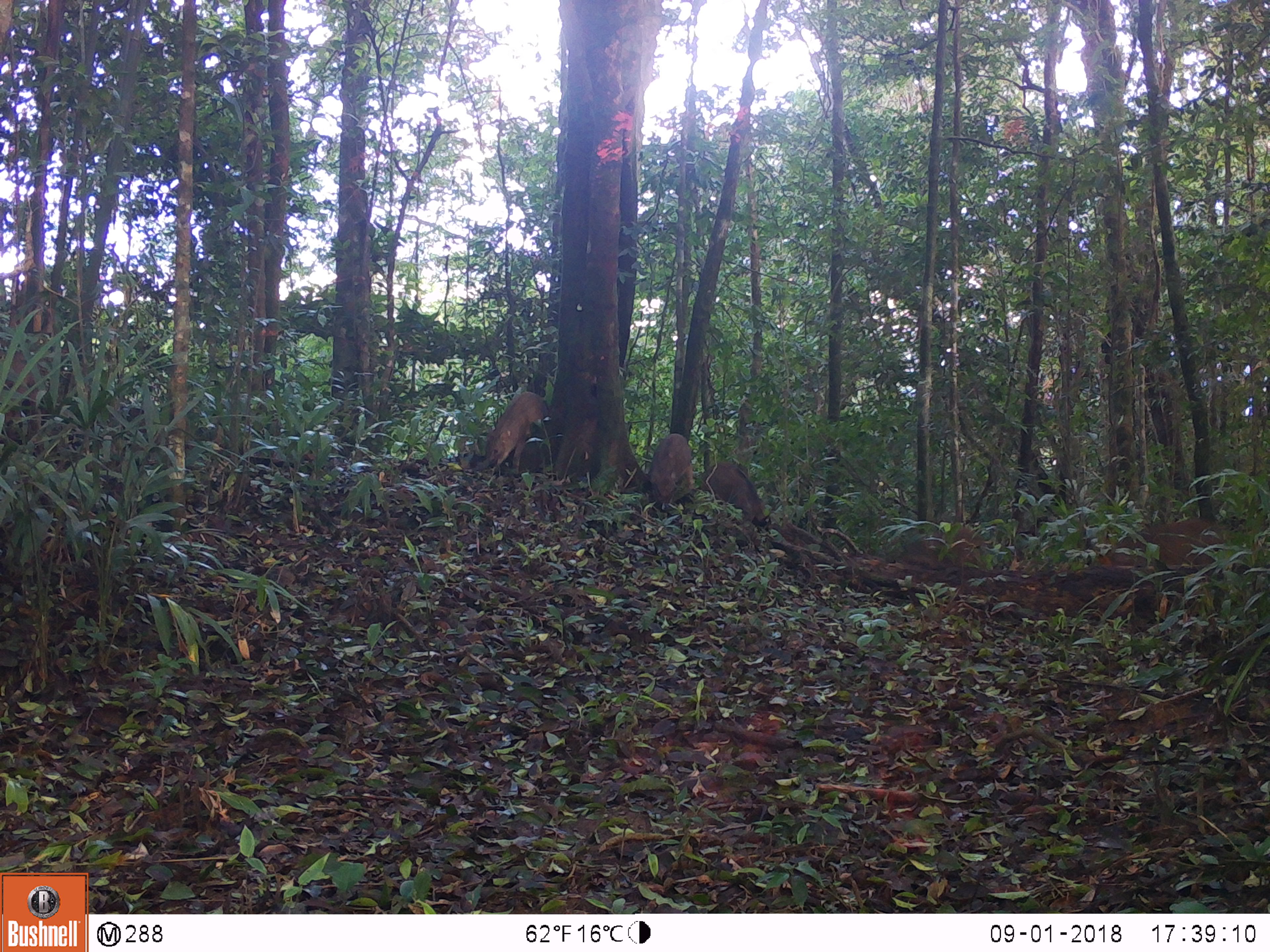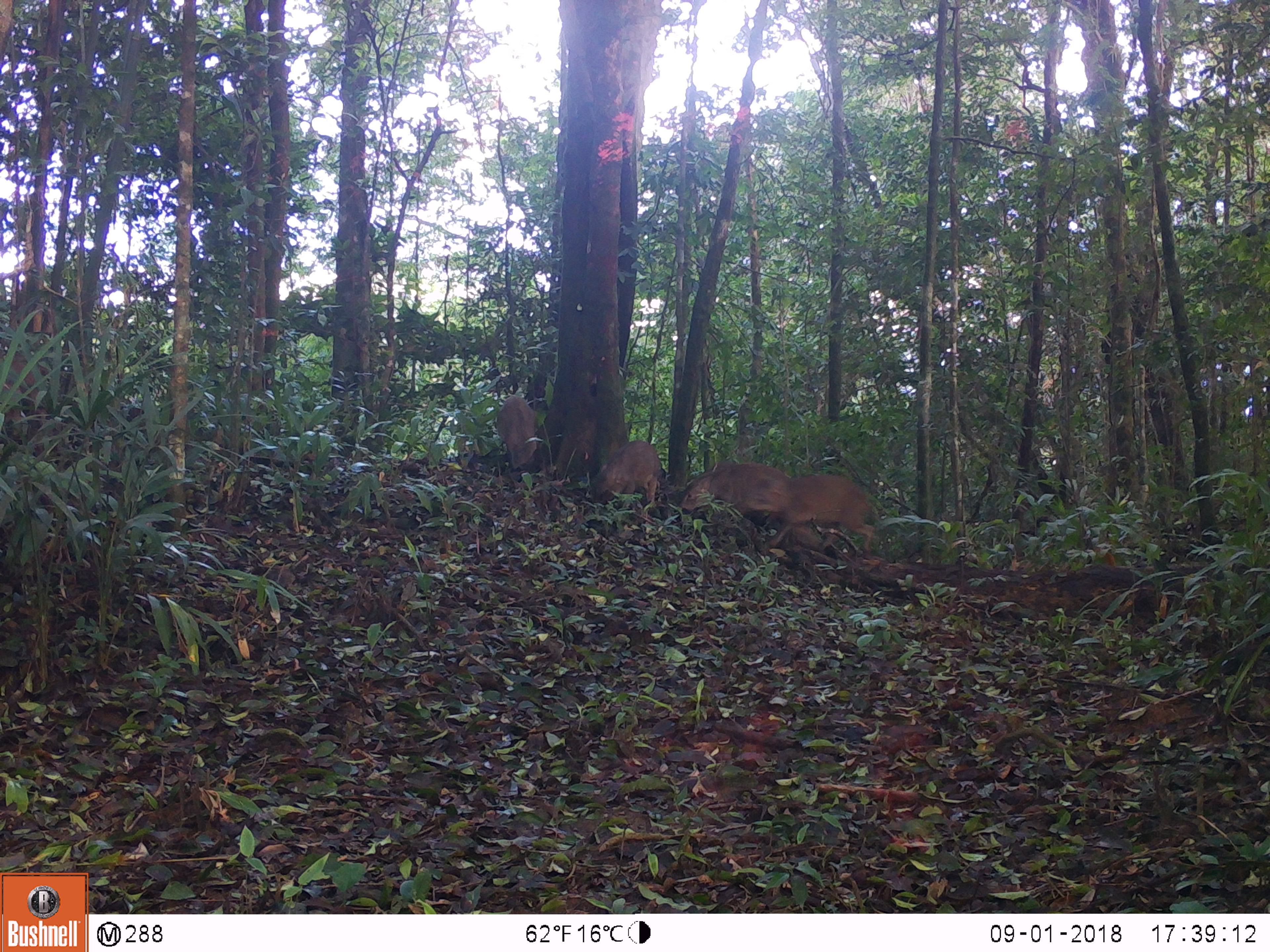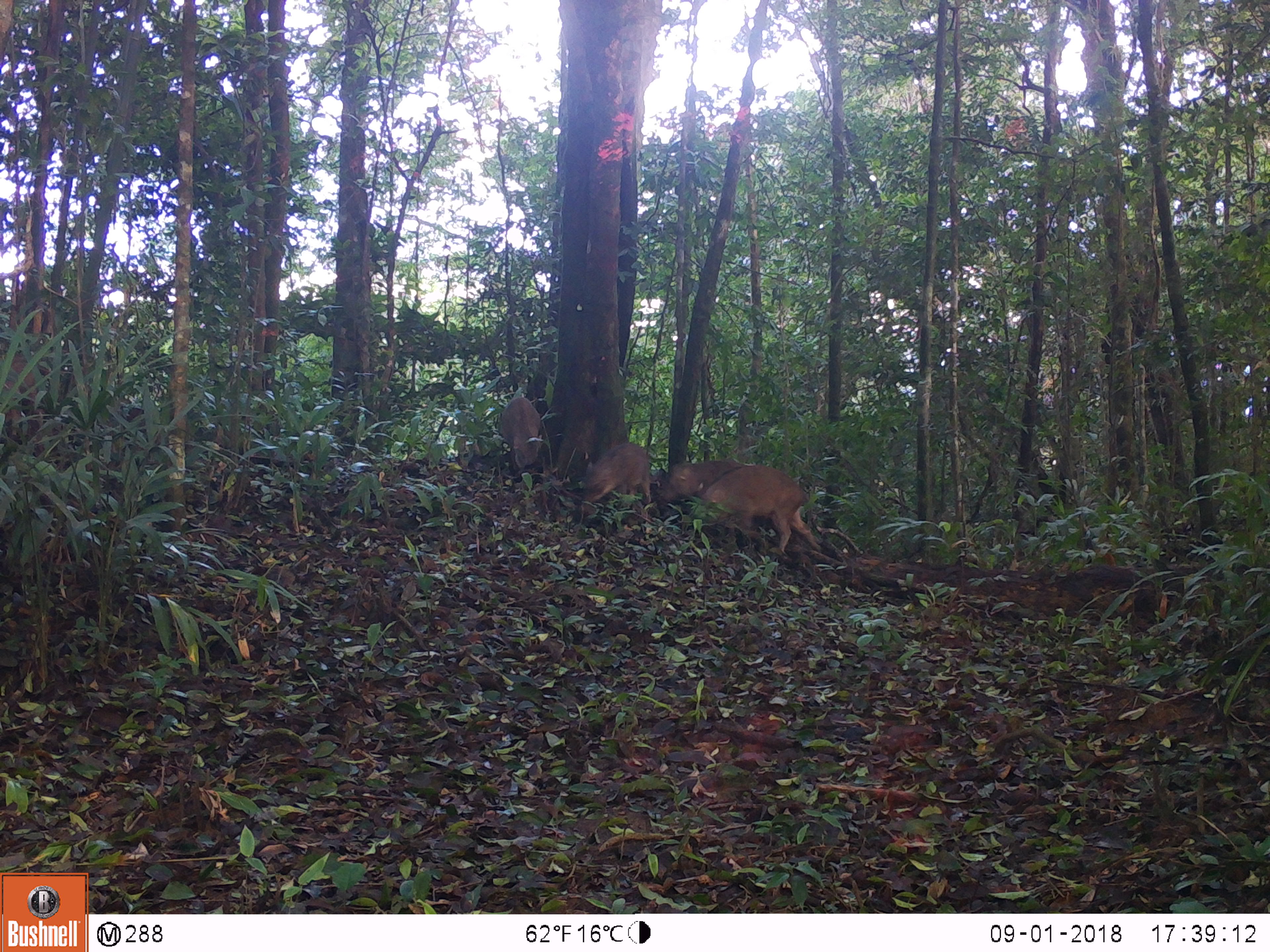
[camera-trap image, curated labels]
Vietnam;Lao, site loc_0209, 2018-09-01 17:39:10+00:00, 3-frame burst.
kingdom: Animalia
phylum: Chordata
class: Mammalia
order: Artiodactyla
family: Suidae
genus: Sus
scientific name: Sus scrofa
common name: eurasian wild pig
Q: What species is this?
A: Eurasian wild pig (Sus scrofa).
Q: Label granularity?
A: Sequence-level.